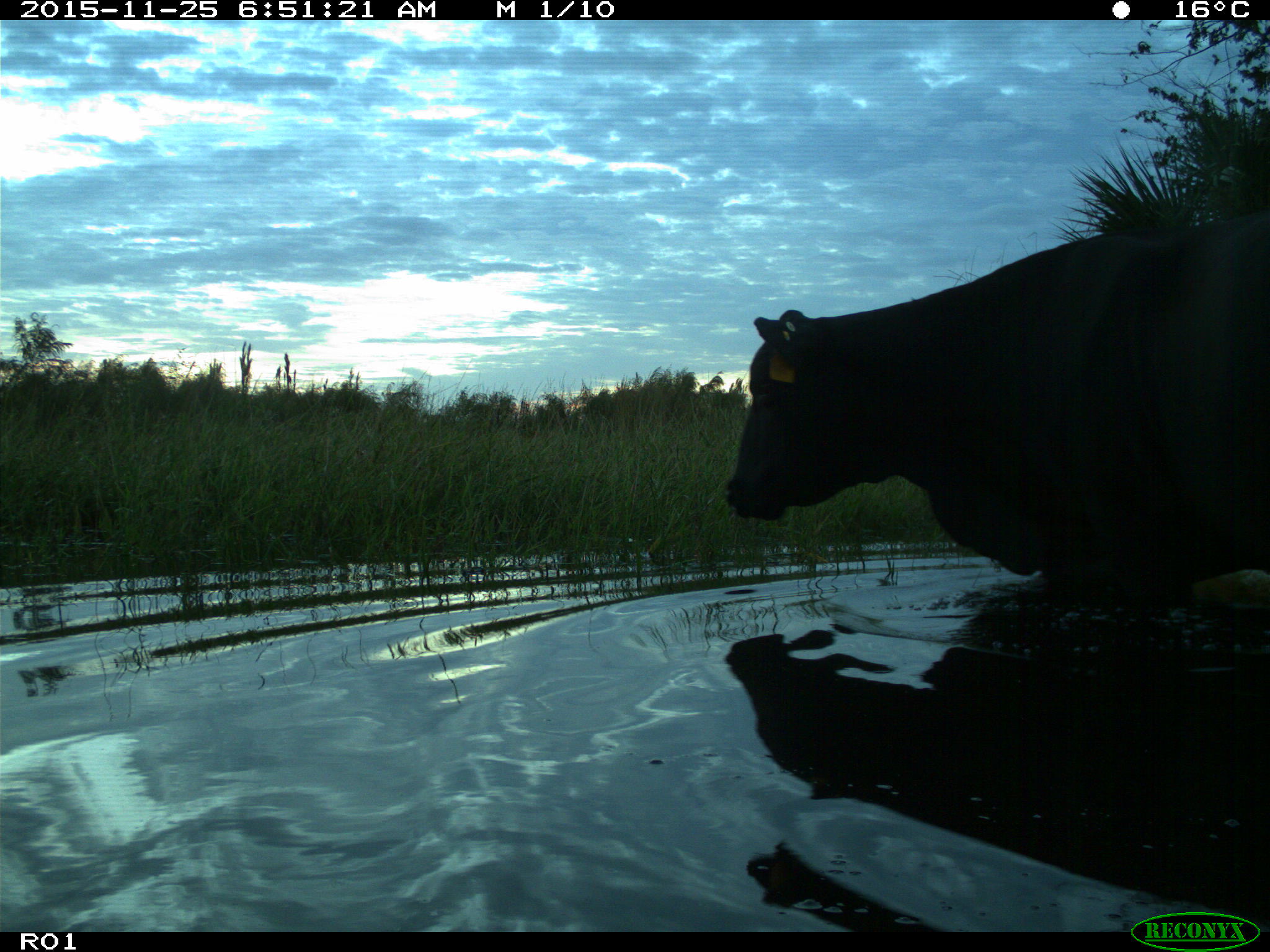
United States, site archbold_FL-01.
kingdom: Animalia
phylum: Chordata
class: Mammalia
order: Artiodactyla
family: Bovidae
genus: Bos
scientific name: Bos taurus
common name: domestic cow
Bos taurus (domestic cow).